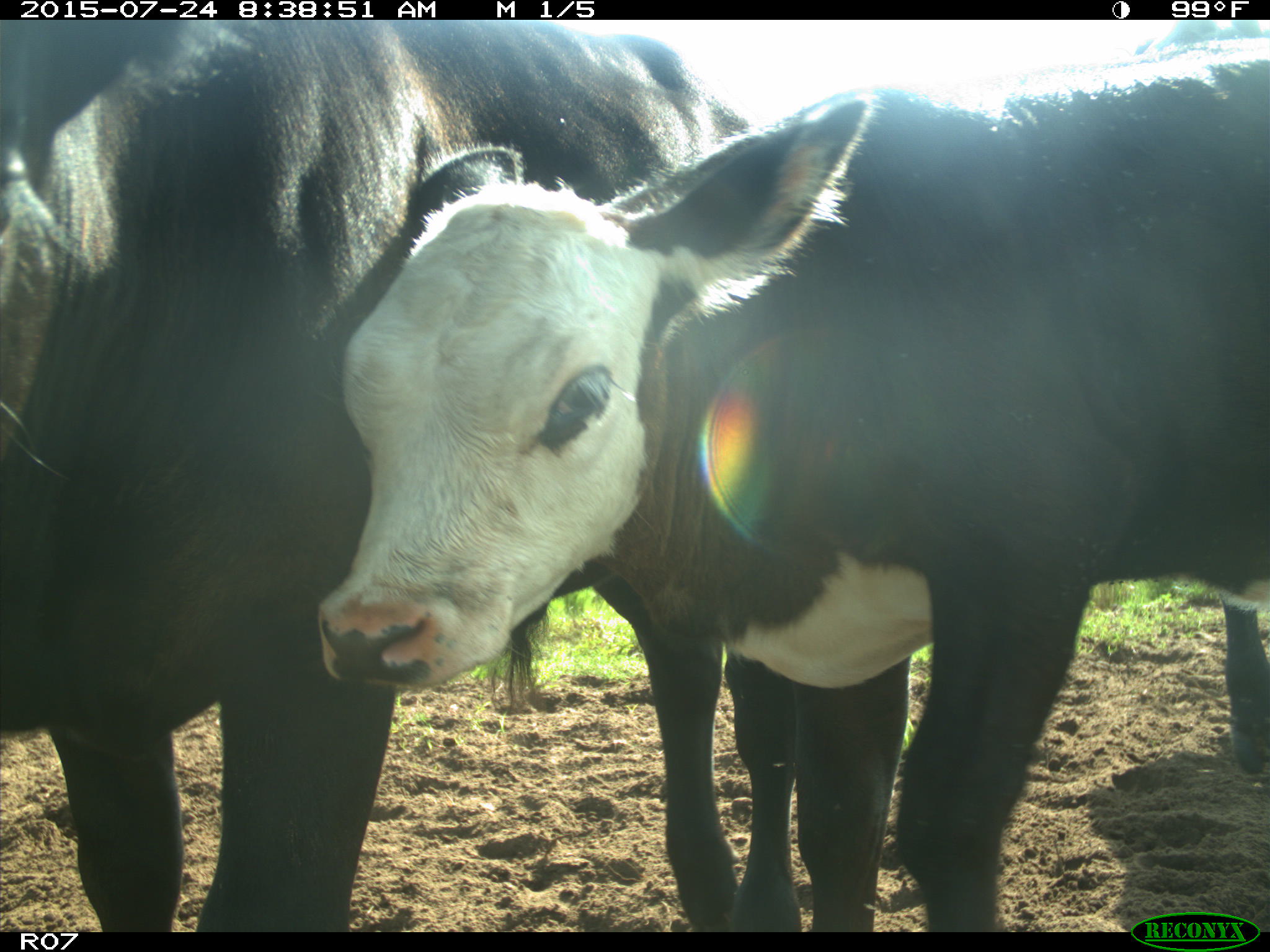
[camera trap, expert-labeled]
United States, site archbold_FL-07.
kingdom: Animalia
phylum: Chordata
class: Mammalia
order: Artiodactyla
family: Bovidae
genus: Bos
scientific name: Bos taurus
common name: domestic cow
Bos taurus (domestic cow).